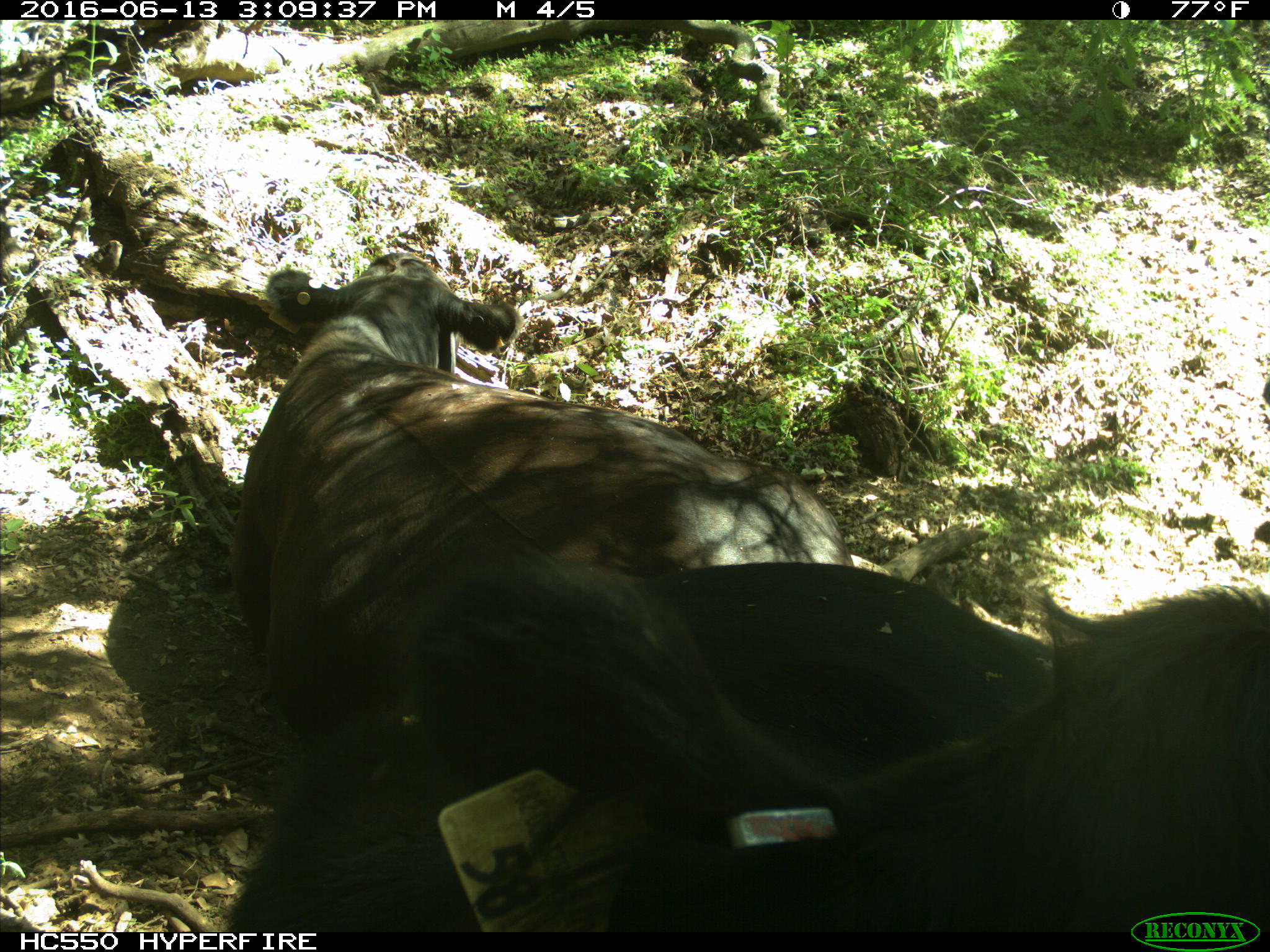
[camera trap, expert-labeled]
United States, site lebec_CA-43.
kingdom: Animalia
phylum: Chordata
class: Mammalia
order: Artiodactyla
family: Bovidae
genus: Bos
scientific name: Bos taurus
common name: domestic cow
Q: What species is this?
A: Bos taurus (domestic cow).